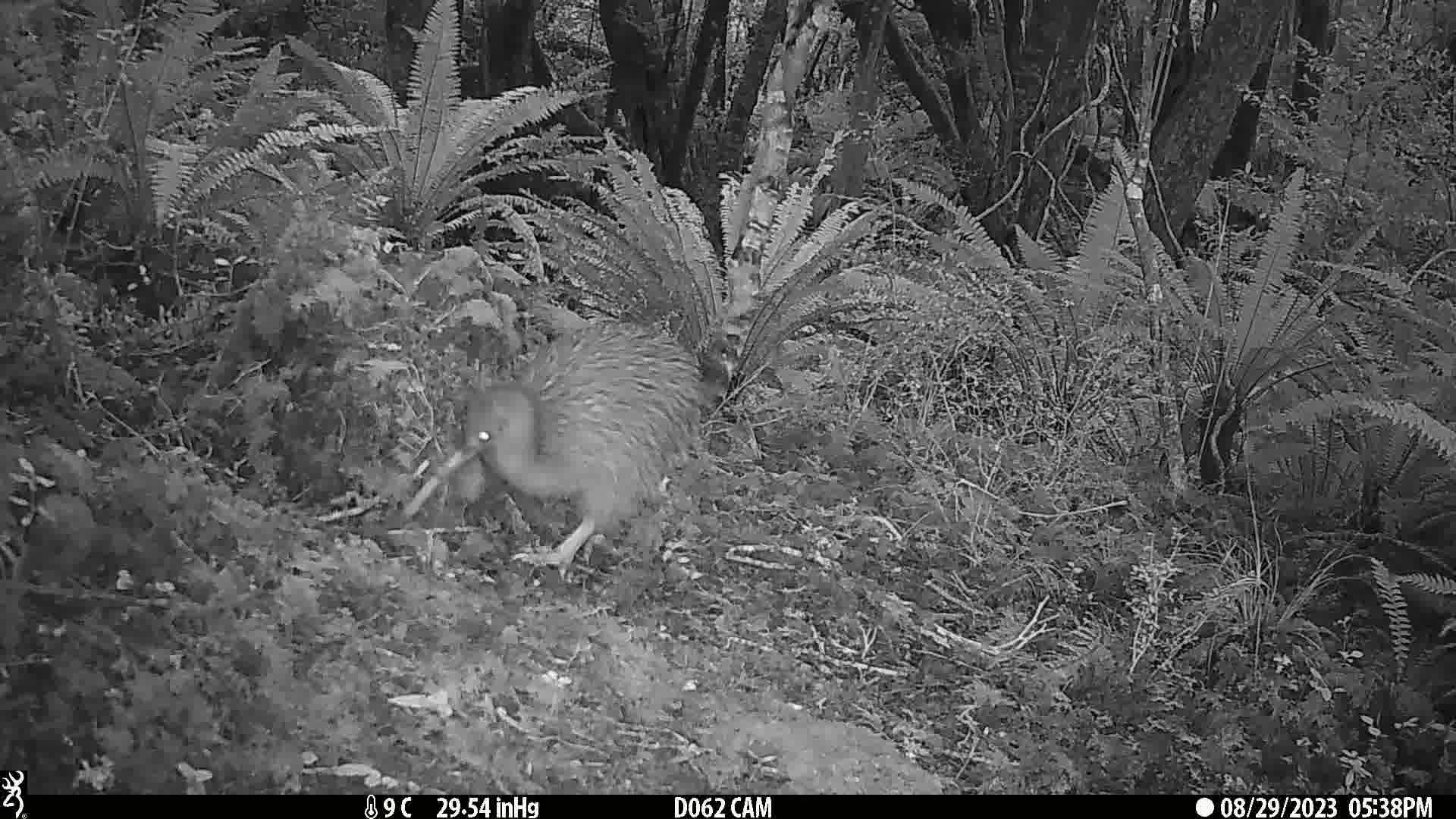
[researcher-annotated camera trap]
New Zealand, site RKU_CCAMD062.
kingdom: Animalia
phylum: Chordata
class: Aves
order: Apterygiformes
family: Apterygidae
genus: Apteryx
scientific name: Apteryx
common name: kiwi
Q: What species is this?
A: Kiwi (Apteryx).